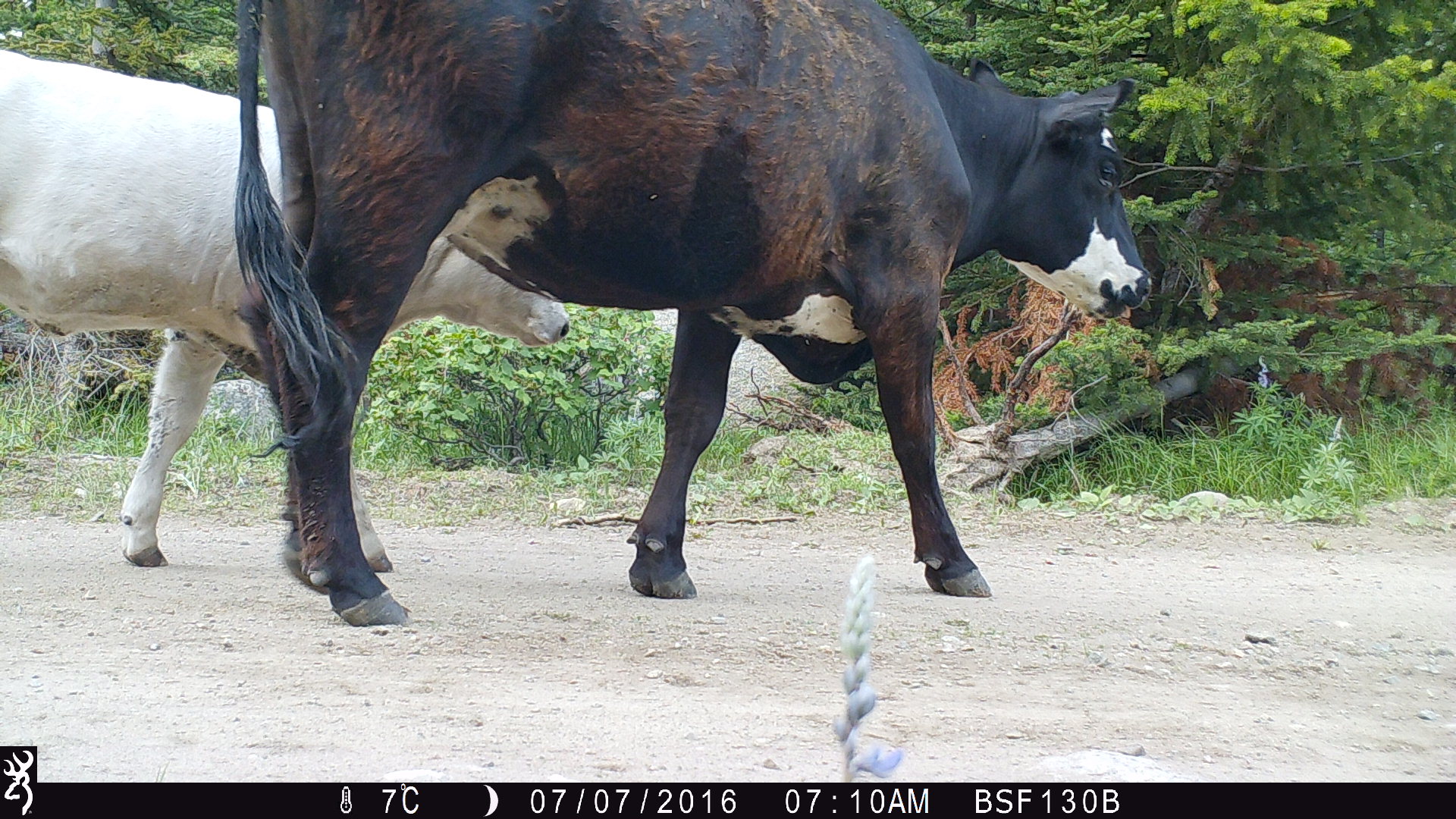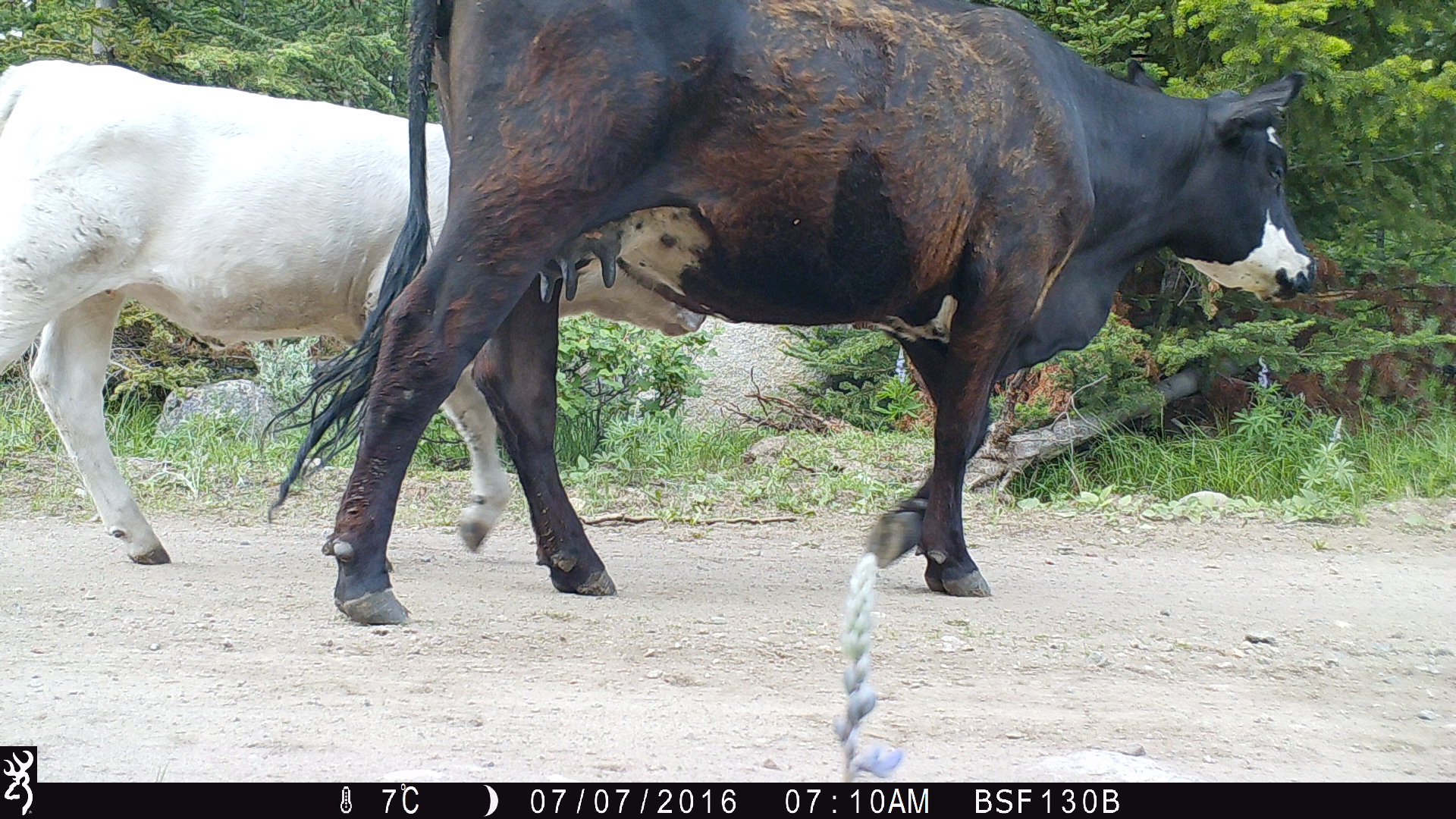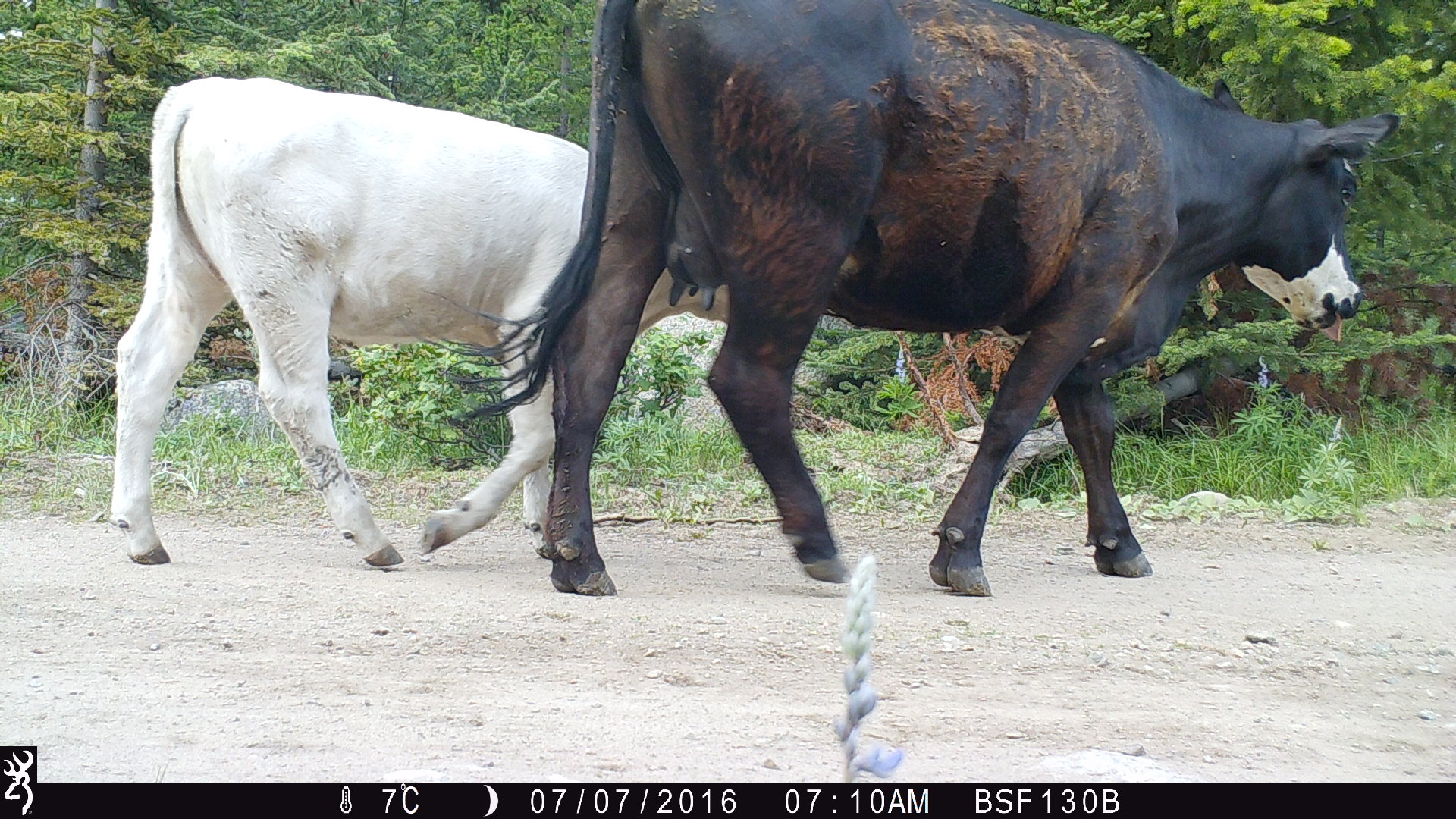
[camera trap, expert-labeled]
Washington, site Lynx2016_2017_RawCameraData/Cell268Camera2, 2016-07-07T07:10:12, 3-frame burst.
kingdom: Animalia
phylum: Chordata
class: Mammalia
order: Artiodactyla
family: Bovidae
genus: Bos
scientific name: Bos taurus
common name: domestic cattle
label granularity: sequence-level